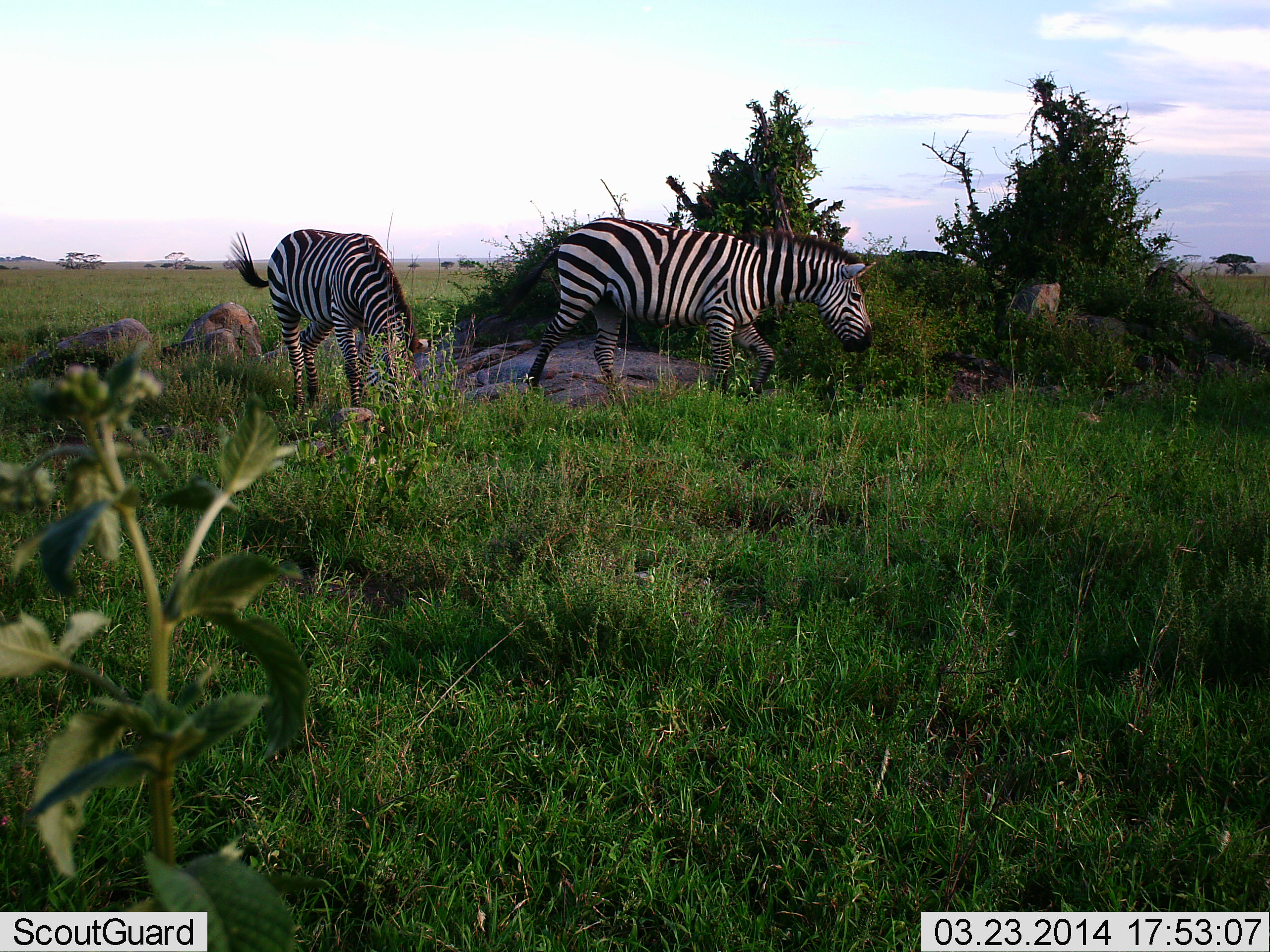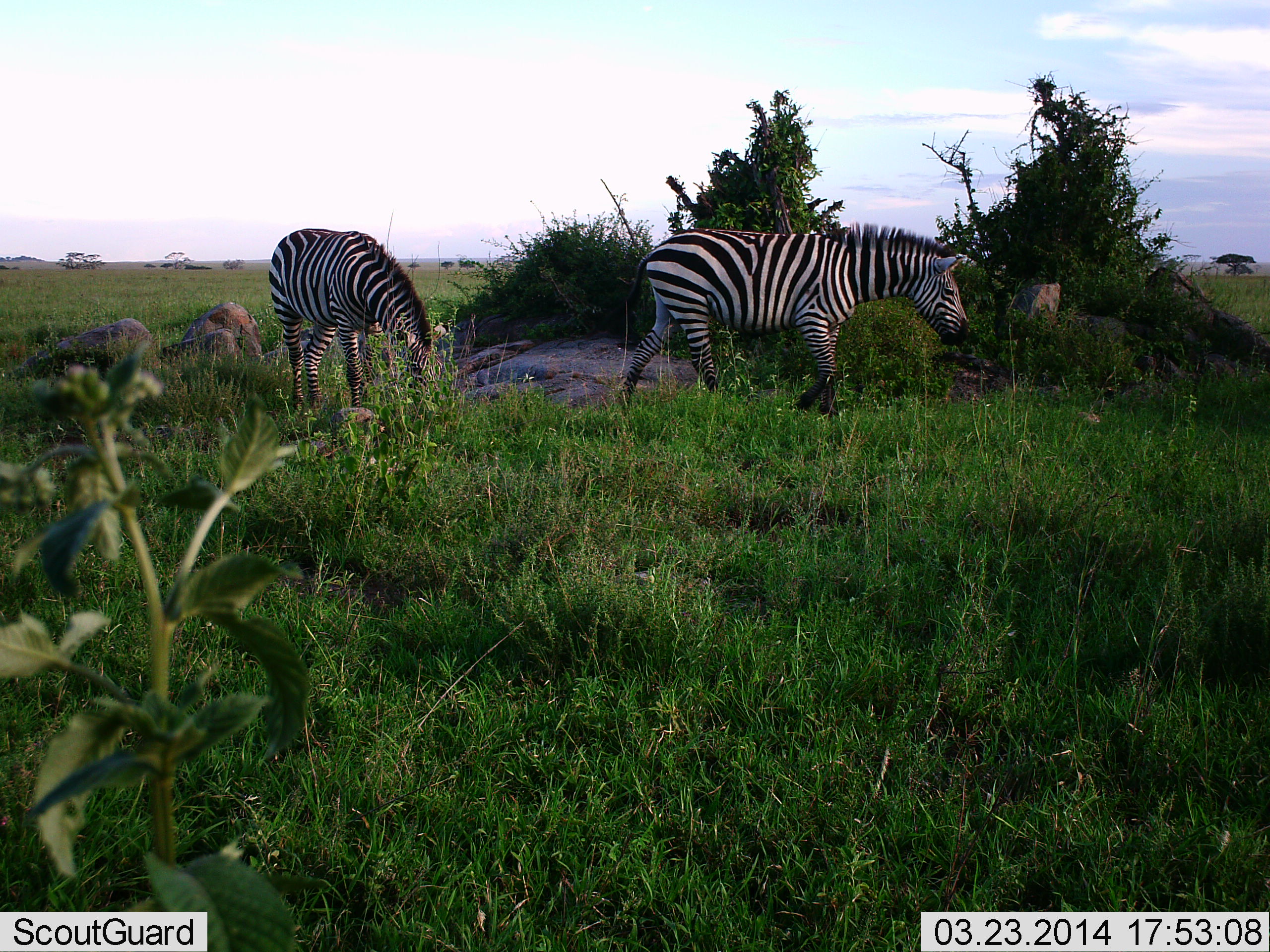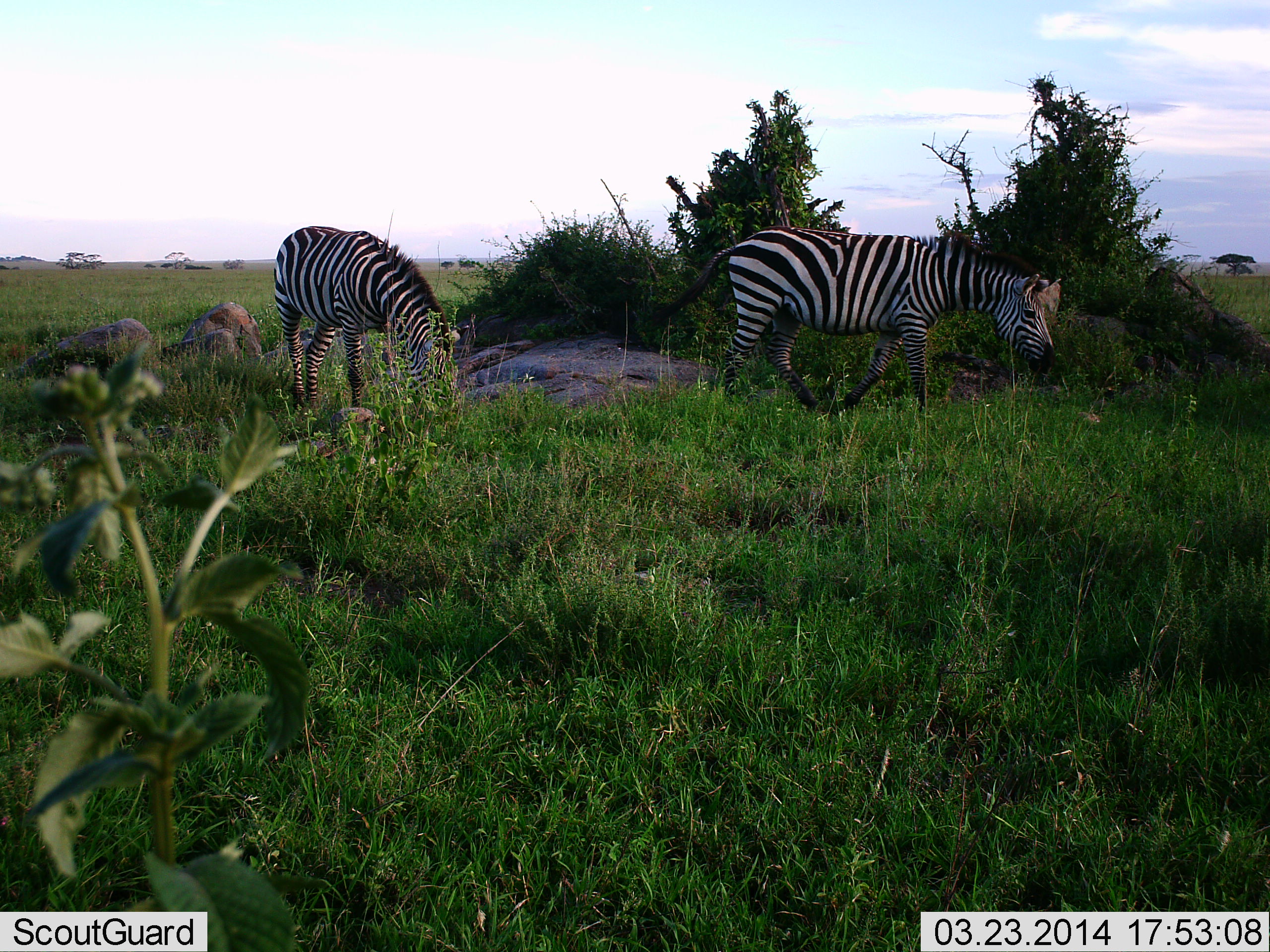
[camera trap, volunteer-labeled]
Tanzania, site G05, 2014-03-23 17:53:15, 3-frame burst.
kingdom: Animalia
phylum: Chordata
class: Mammalia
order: Perissodactyla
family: Equidae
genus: Equus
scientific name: Equus quagga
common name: plains zebra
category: zebra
Zebra (plains zebra) (Equus quagga), count 2. Behavior (volunteer vote fractions): standing 9%, resting 0%, moving 91%, interacting 0%. Young present (vote fraction): 0%. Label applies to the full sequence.